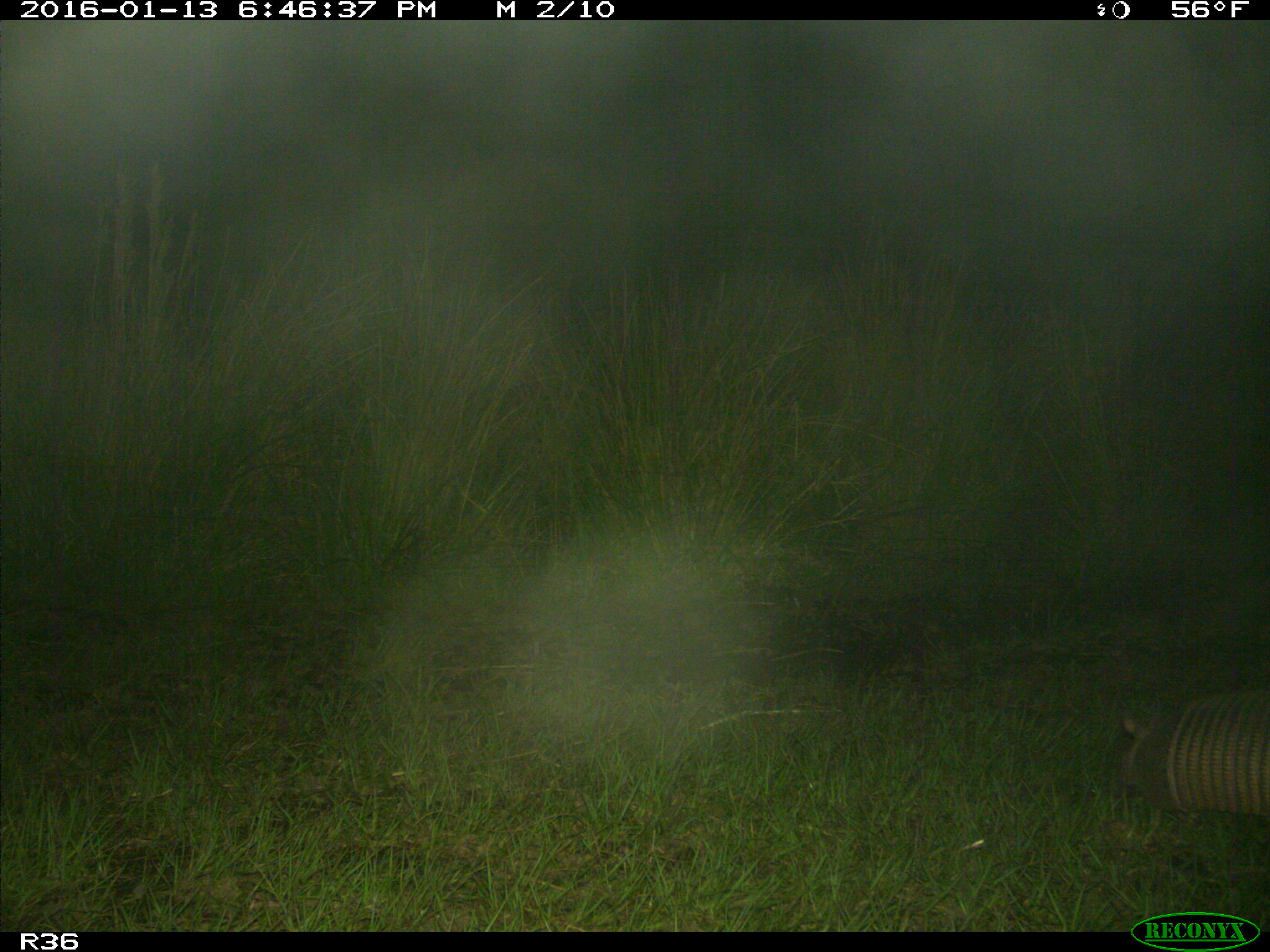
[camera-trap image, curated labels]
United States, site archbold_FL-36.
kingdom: Animalia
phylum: Chordata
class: Mammalia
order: Cingulata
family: Dasypodidae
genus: Dasypus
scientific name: Dasypus novemcinctus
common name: nine-banded armadillo